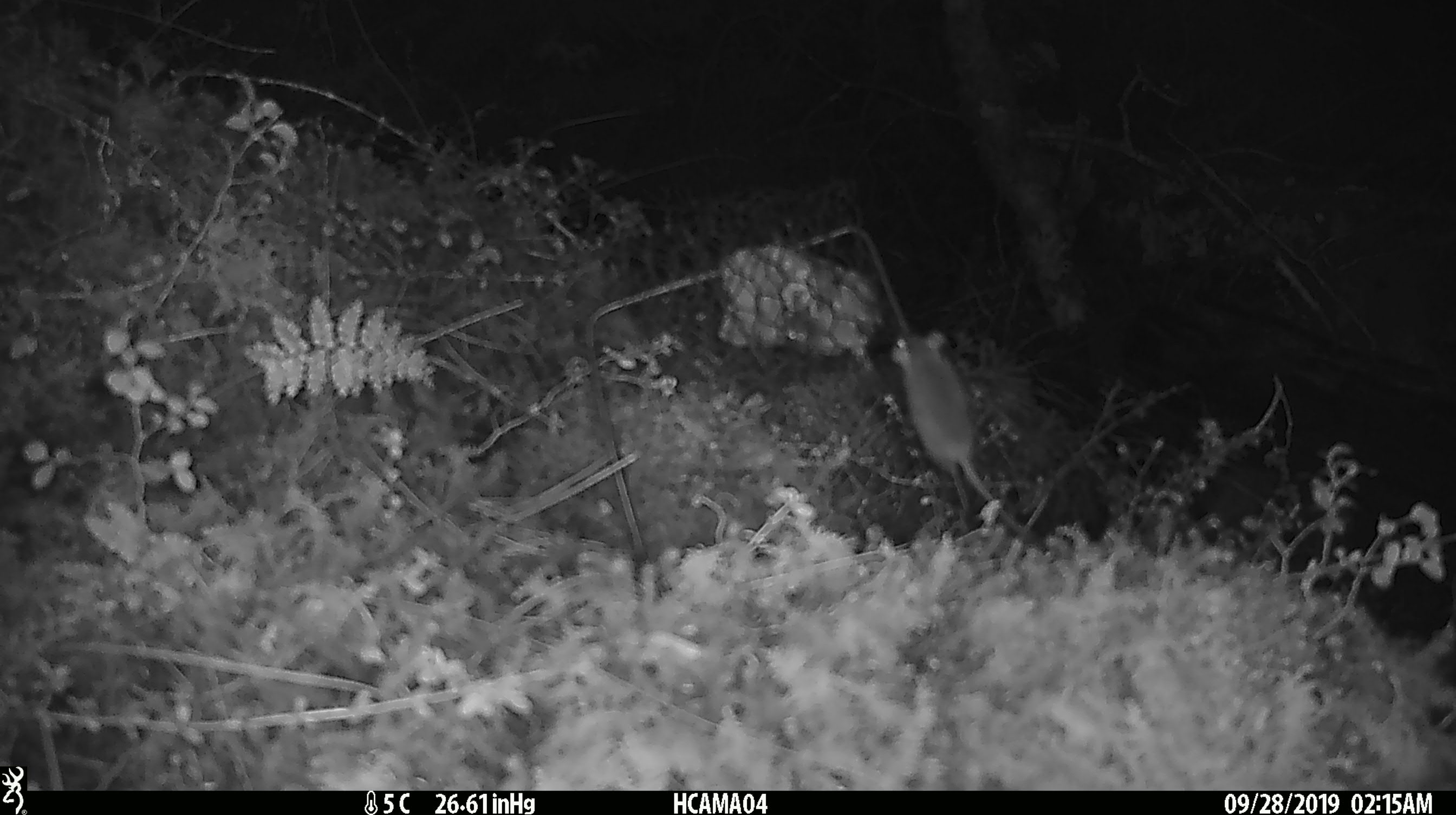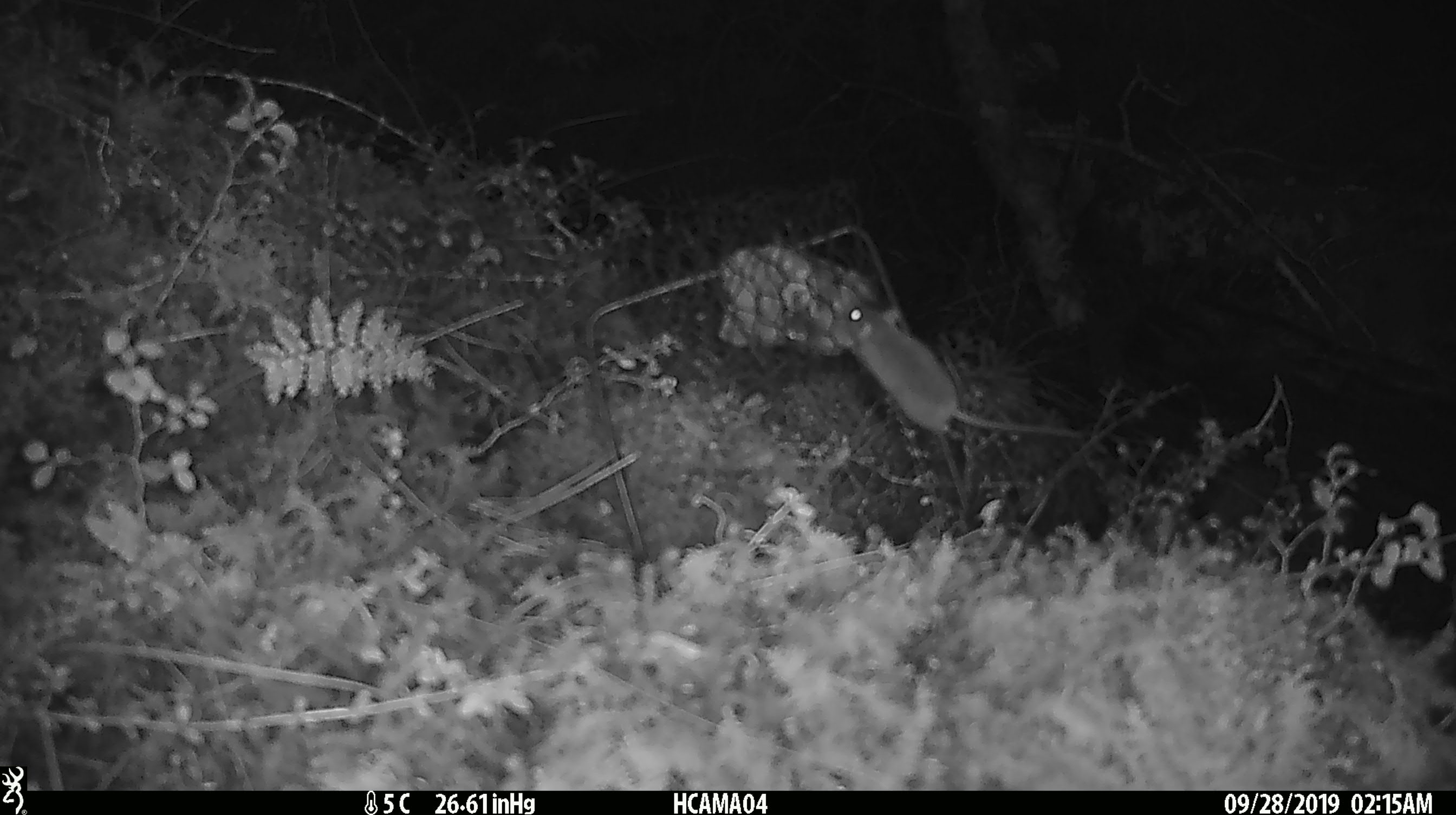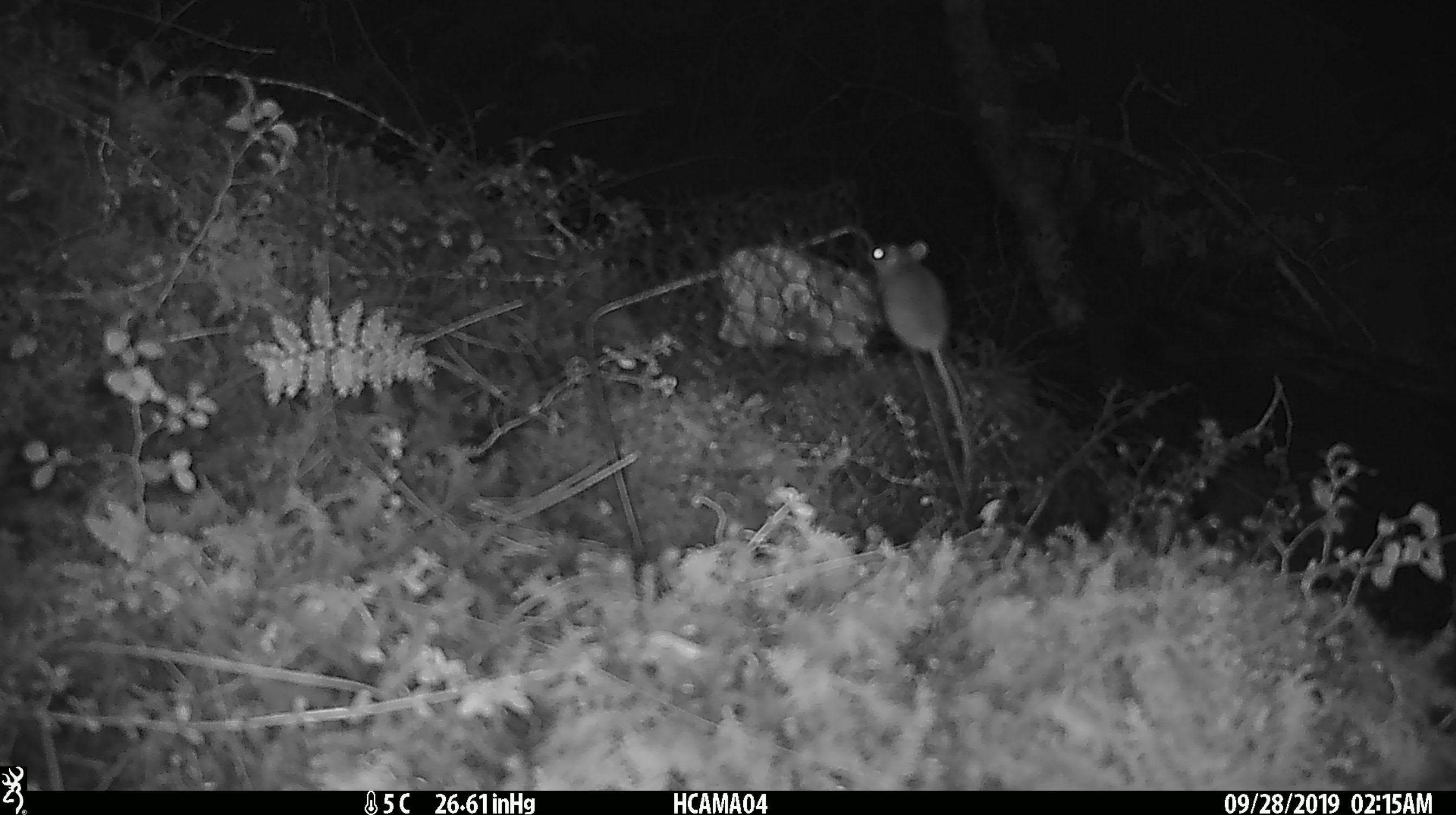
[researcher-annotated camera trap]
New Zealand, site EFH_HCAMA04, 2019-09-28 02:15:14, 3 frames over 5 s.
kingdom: Animalia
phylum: Chordata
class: Mammalia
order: Rodentia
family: Muridae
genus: Mus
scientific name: Mus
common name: mouse